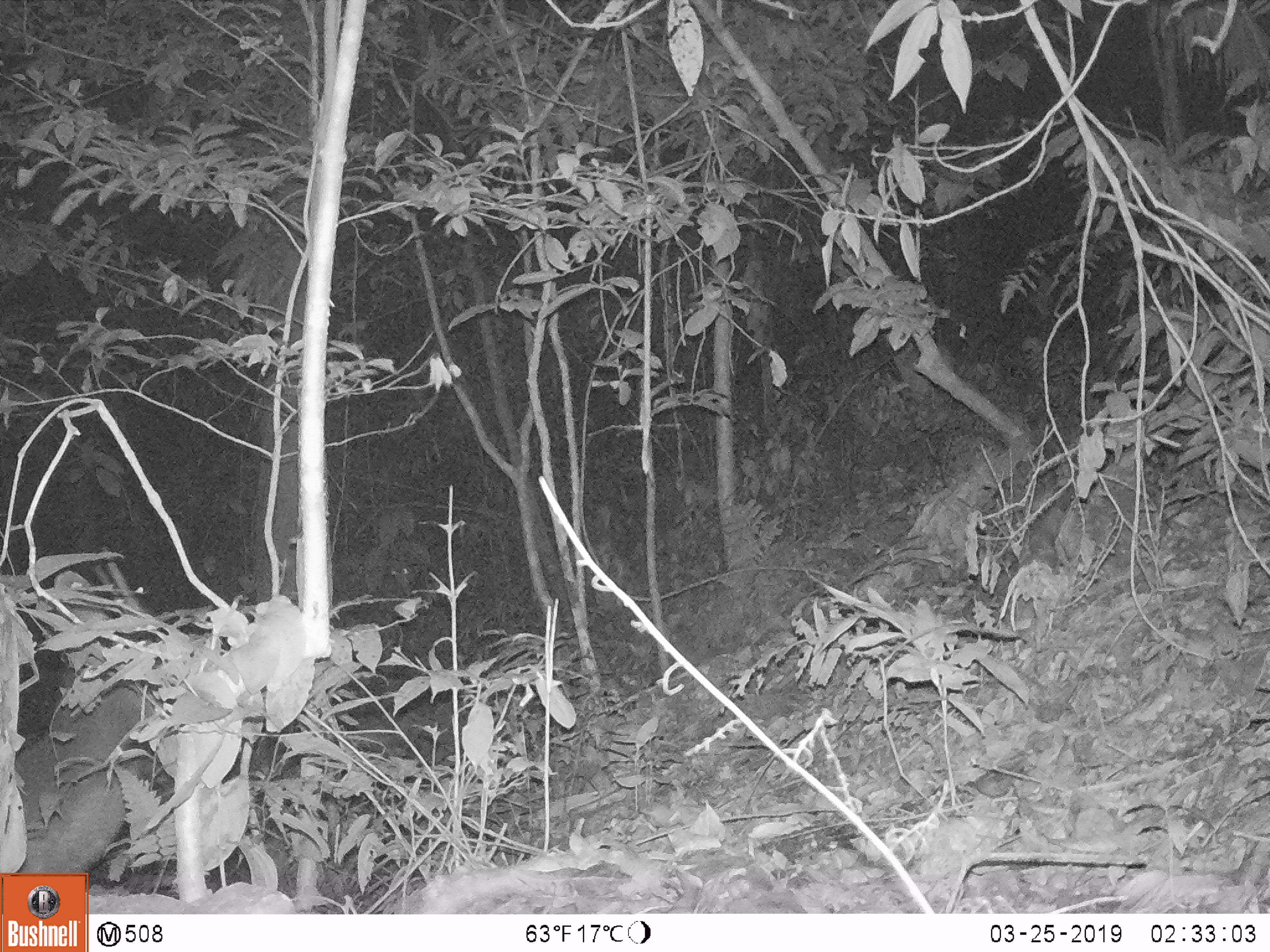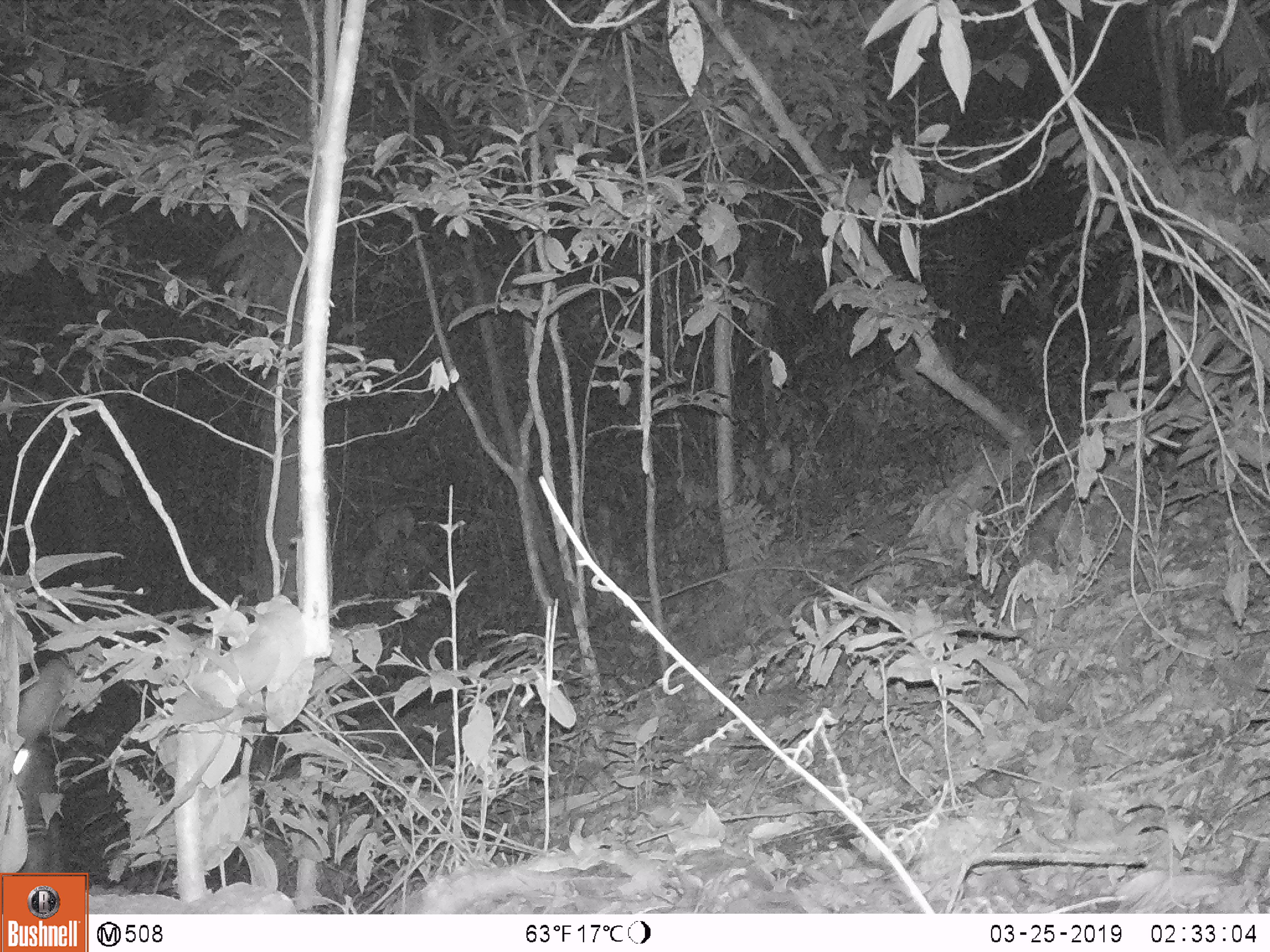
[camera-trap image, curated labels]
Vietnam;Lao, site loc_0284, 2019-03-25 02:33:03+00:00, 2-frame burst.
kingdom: Animalia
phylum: Chordata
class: Mammalia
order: Artiodactyla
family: Cervidae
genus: Rusa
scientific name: Rusa unicolor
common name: sambar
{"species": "sambar (Rusa unicolor)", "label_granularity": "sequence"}